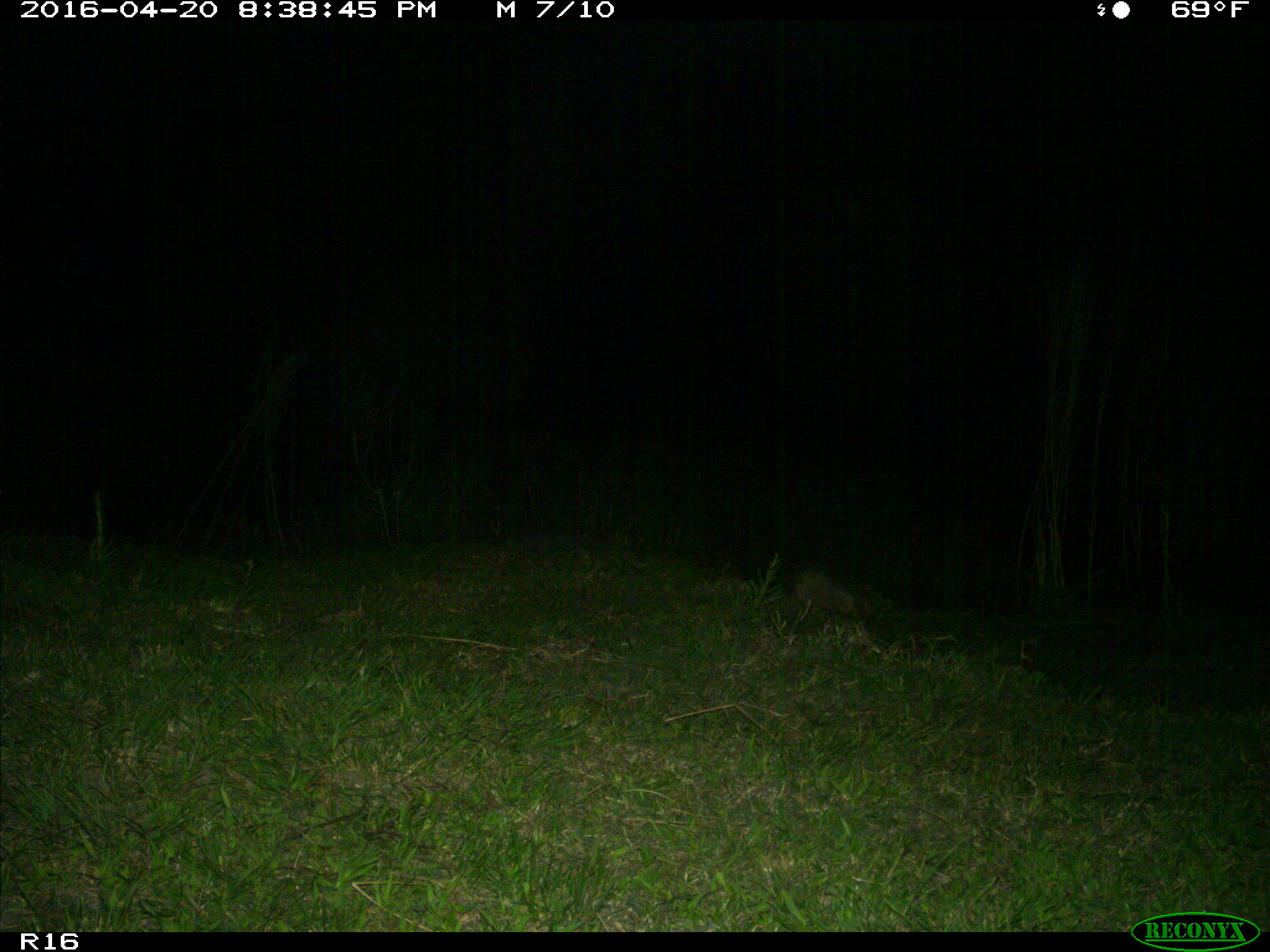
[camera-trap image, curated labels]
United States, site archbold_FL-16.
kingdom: Animalia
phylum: Chordata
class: Mammalia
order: Cingulata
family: Dasypodidae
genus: Dasypus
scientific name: Dasypus novemcinctus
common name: nine-banded armadillo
Dasypus novemcinctus (nine-banded armadillo).